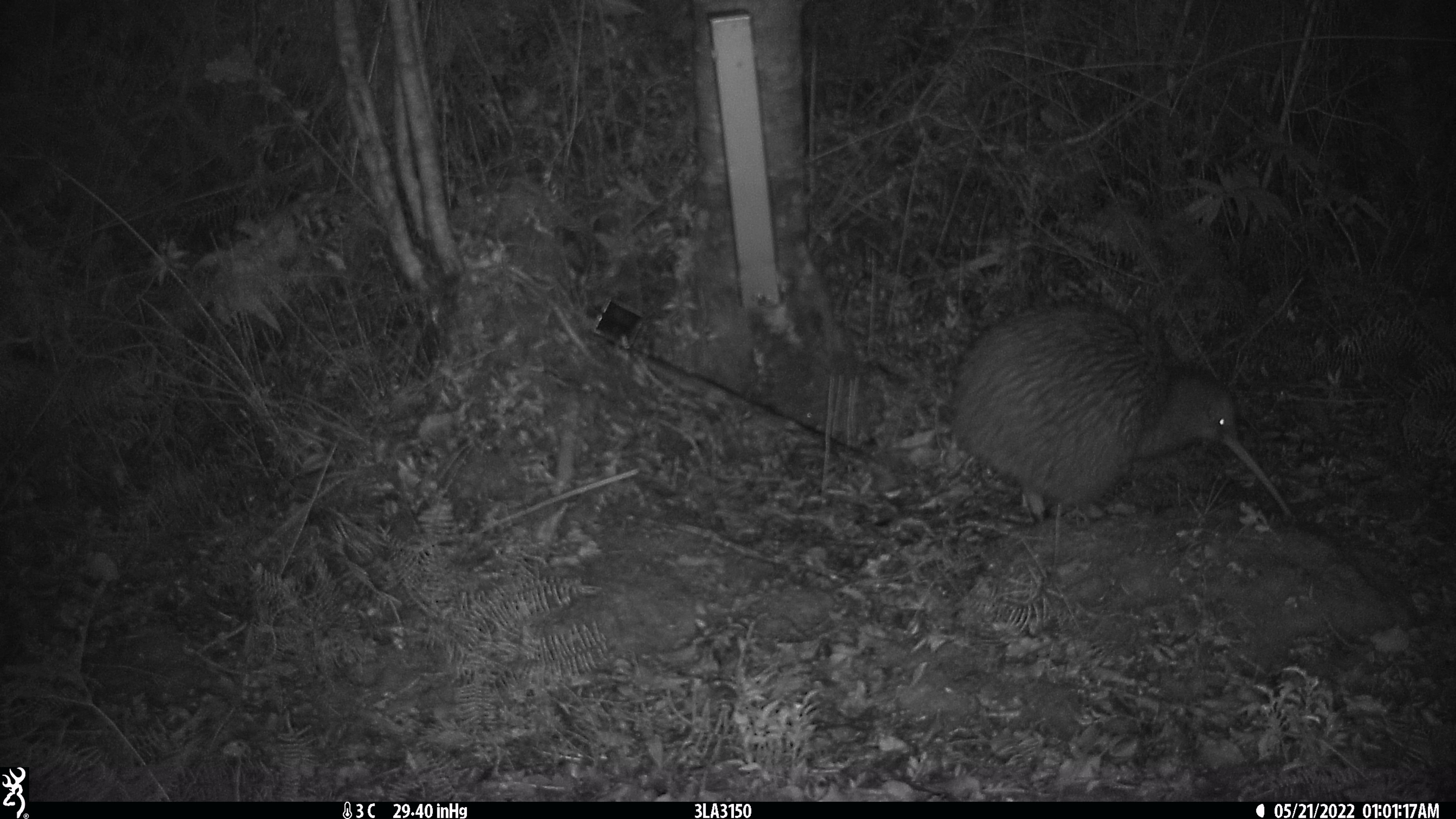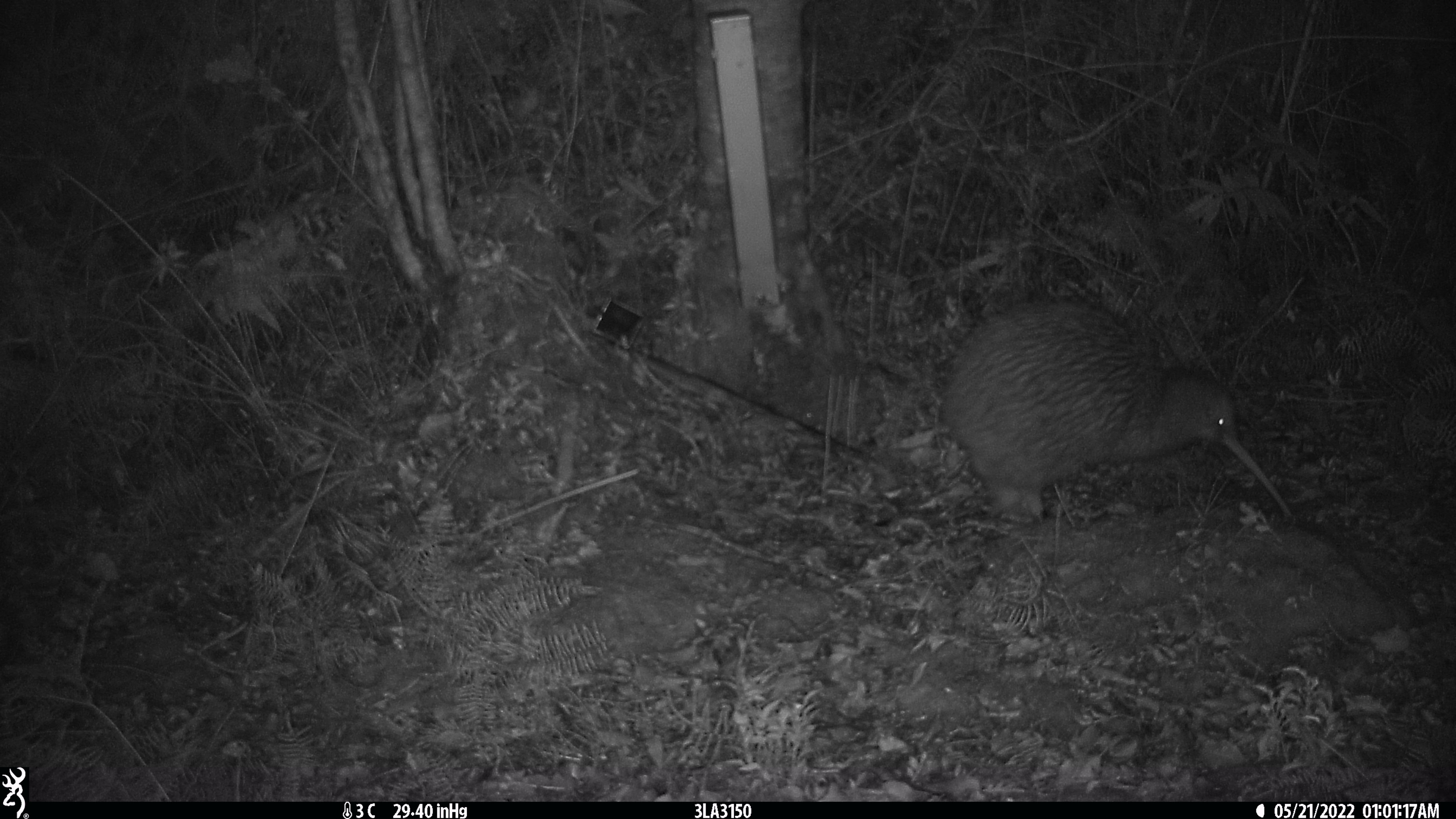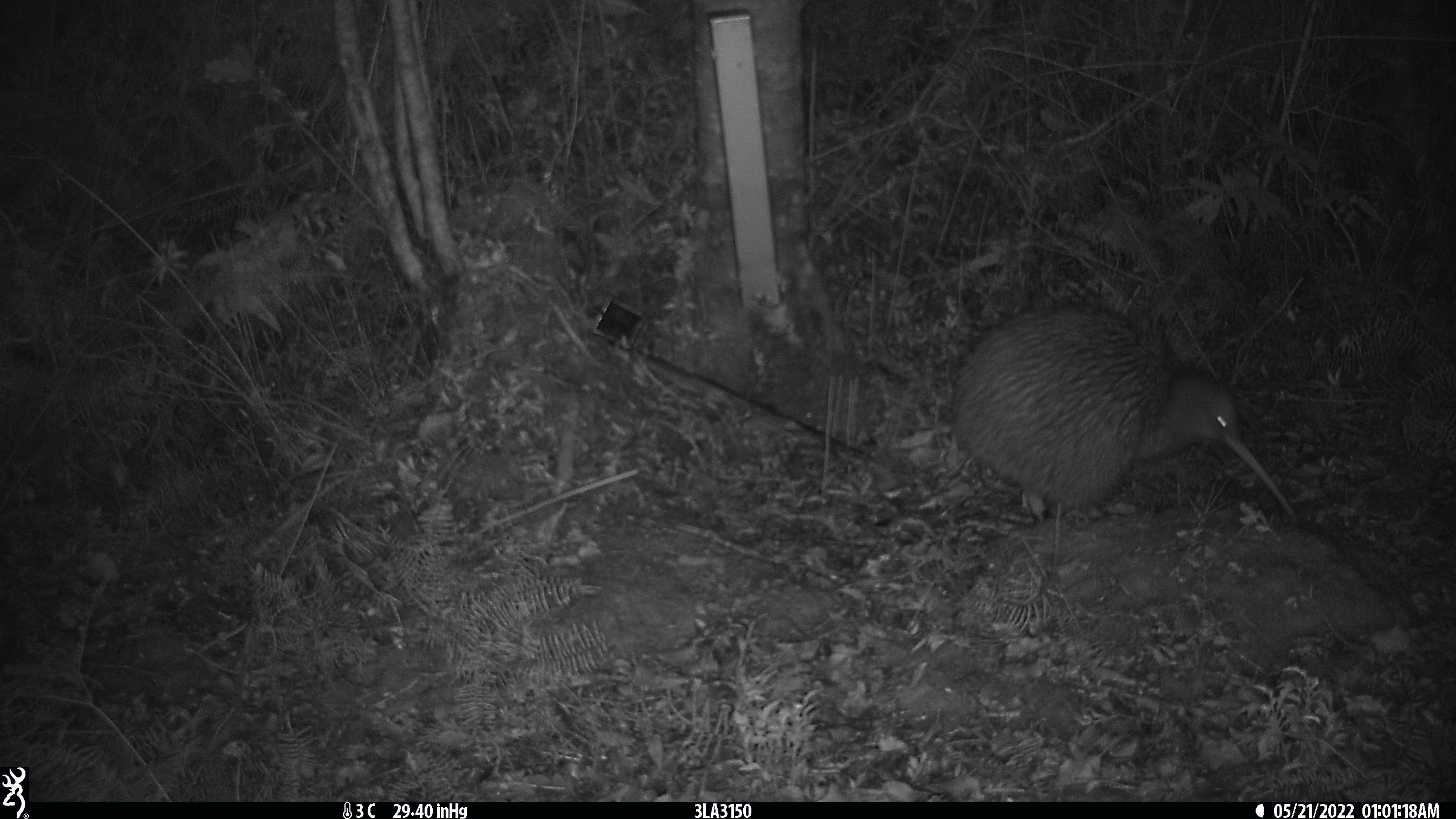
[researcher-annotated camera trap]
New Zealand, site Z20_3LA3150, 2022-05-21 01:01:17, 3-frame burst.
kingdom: Animalia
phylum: Chordata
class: Aves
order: Apterygiformes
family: Apterygidae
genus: Apteryx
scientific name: Apteryx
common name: kiwi